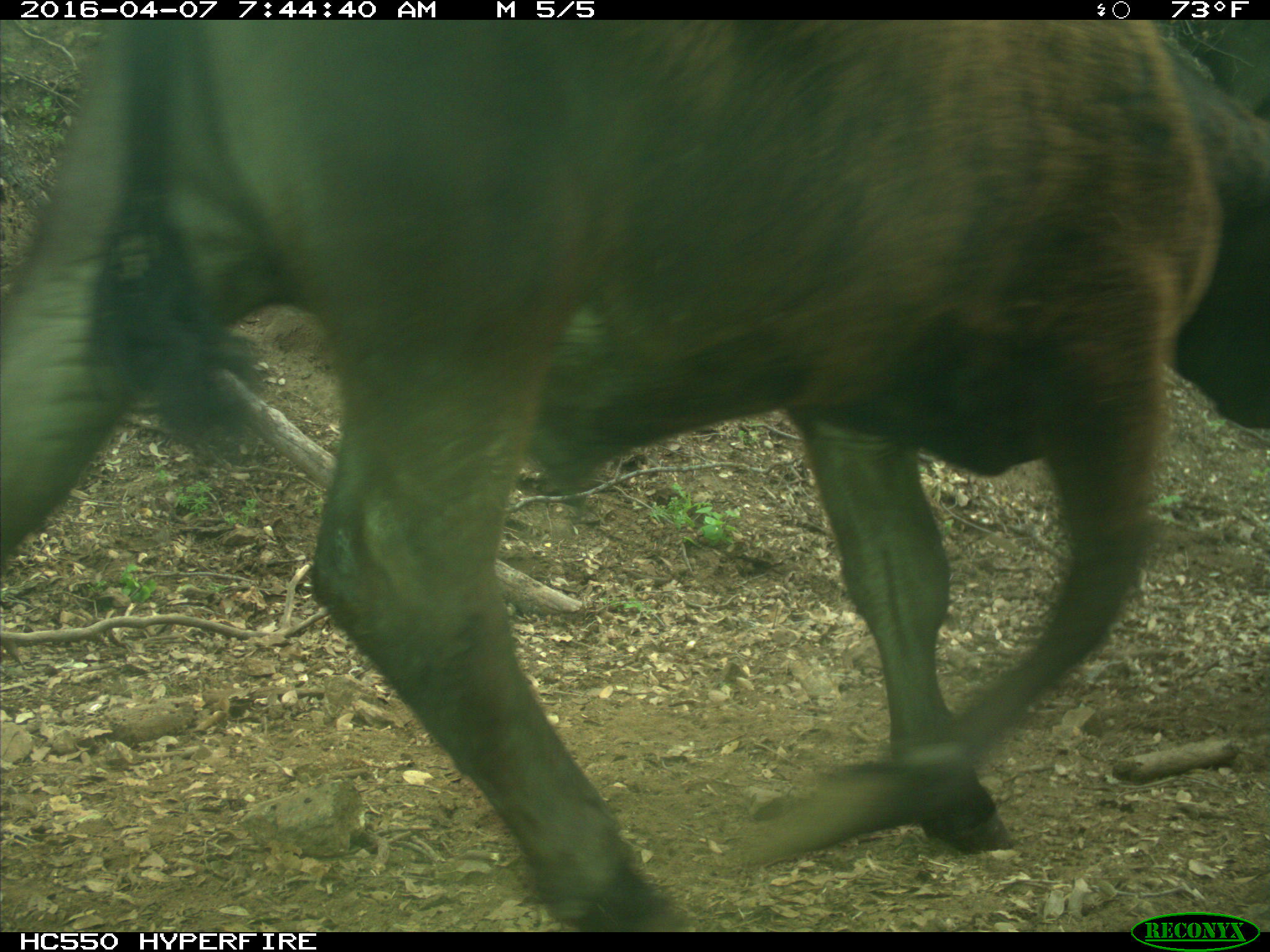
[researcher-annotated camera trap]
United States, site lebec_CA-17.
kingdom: Animalia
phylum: Chordata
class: Mammalia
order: Artiodactyla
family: Bovidae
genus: Bos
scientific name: Bos taurus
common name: domestic cow